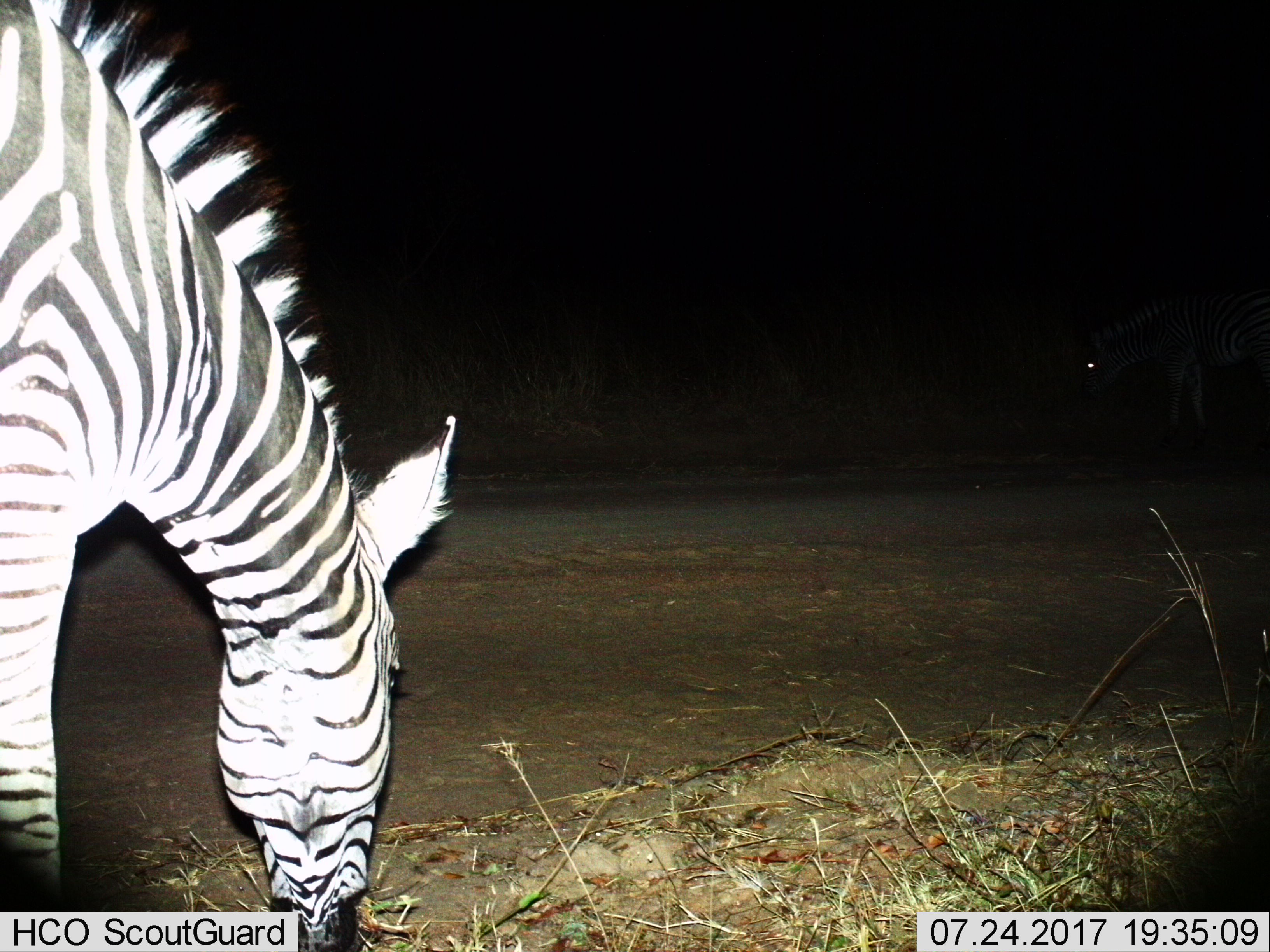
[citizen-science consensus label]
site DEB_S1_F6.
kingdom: Animalia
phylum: Chordata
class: Mammalia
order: Perissodactyla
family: Equidae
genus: Equus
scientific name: Equus quagga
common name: plains zebra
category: zebraplains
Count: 1.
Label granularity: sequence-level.